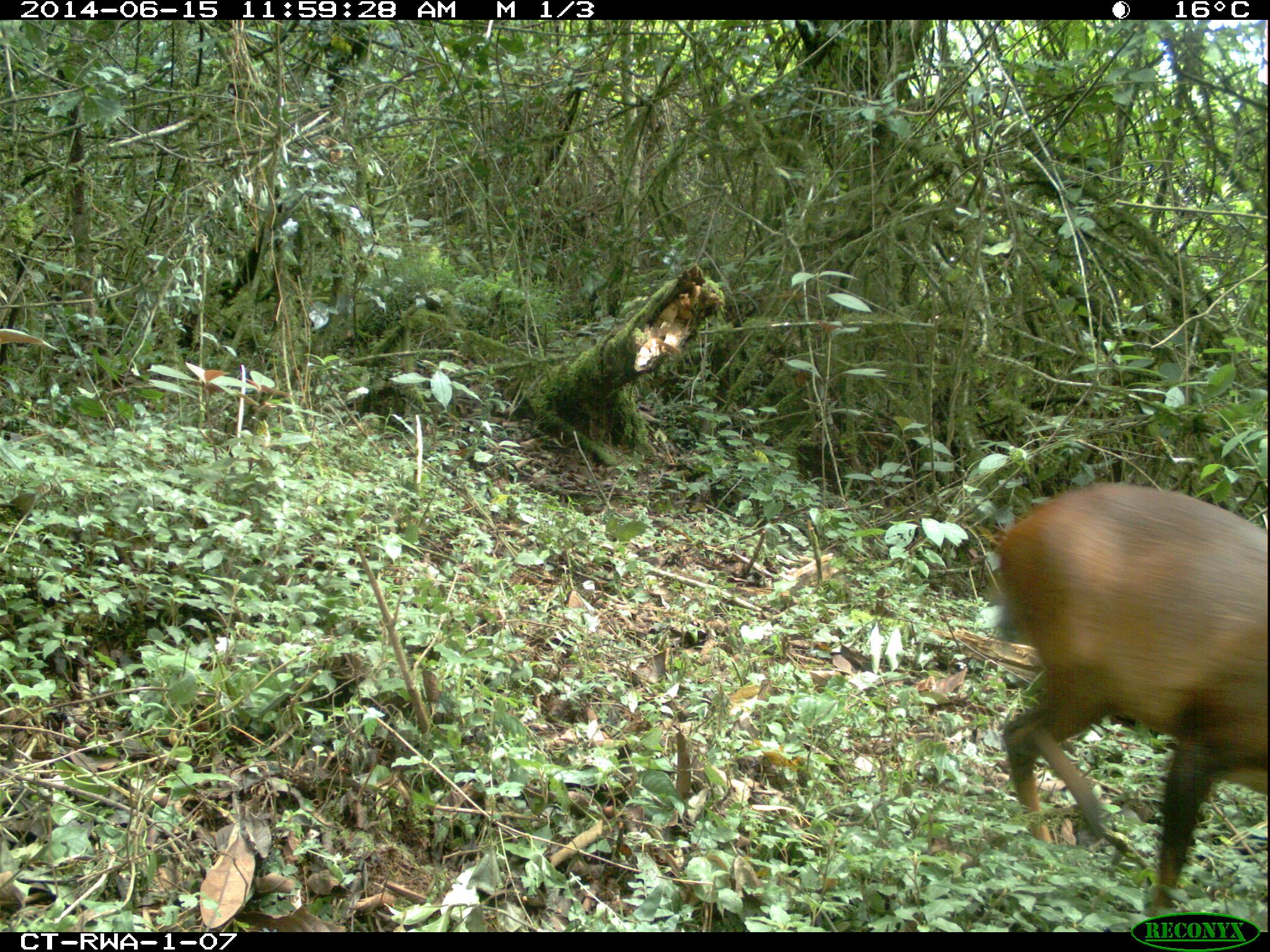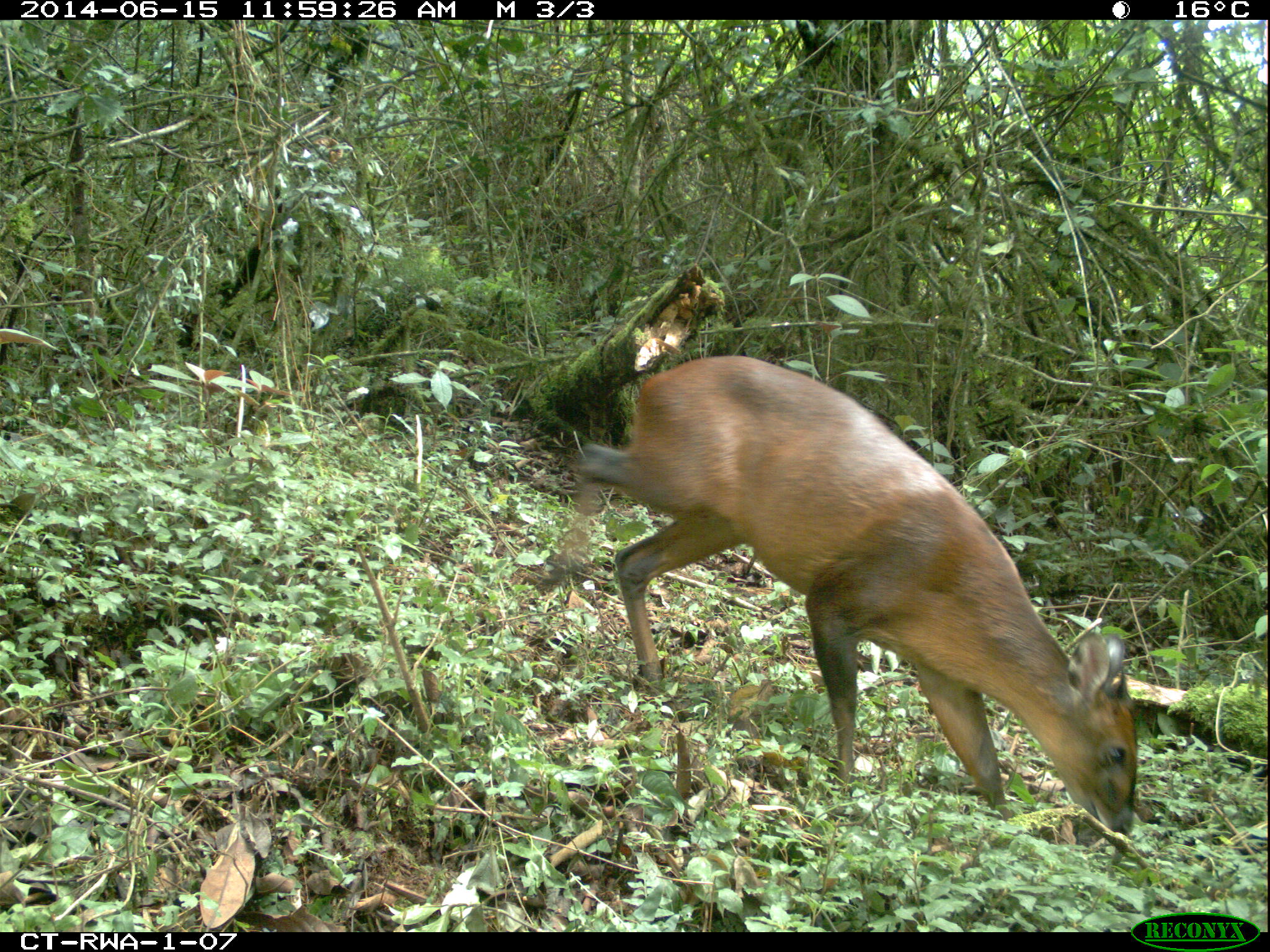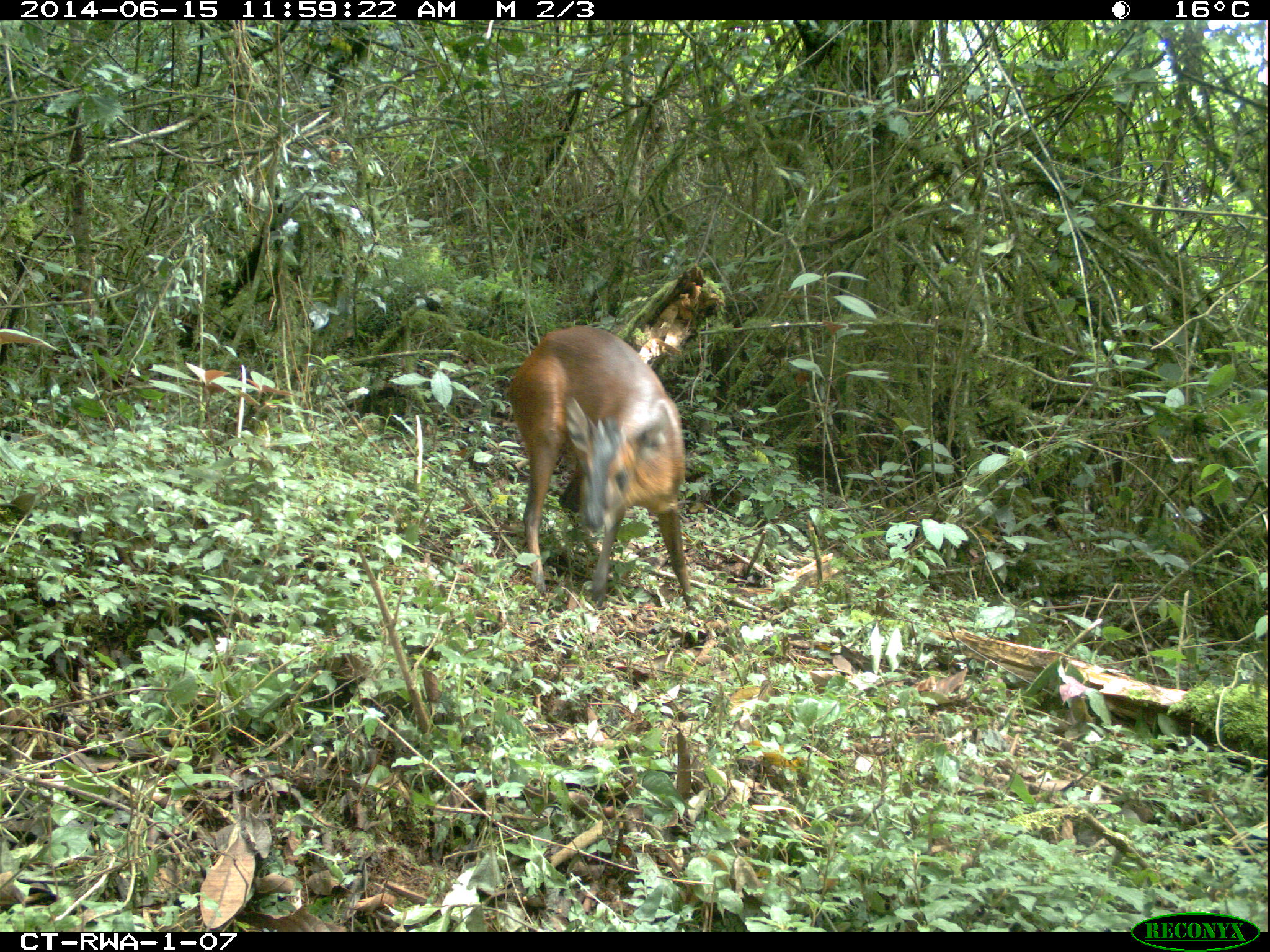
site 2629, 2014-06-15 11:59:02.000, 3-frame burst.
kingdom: Animalia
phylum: Chordata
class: Mammalia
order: Artiodactyla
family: Bovidae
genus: Cephalophus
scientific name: Cephalophus nigrifrons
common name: black-fronted duiker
Cephalophus nigrifrons (black-fronted duiker), count 1.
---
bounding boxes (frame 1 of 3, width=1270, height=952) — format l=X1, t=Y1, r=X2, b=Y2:
cephalophus nigrifrons: l=992, t=482, r=1265, b=917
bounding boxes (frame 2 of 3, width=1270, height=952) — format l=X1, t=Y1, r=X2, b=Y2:
cephalophus nigrifrons: l=556, t=356, r=1137, b=834